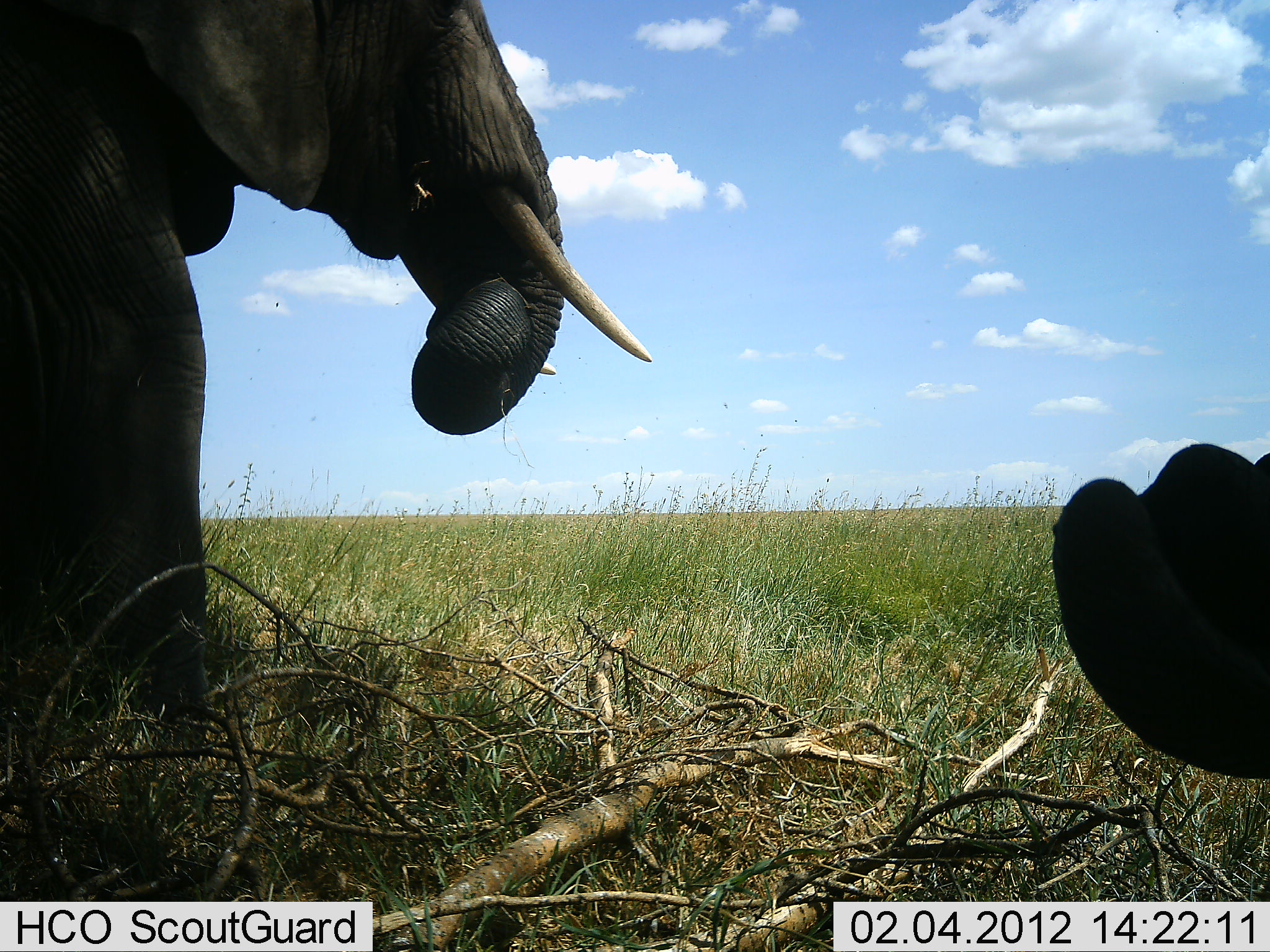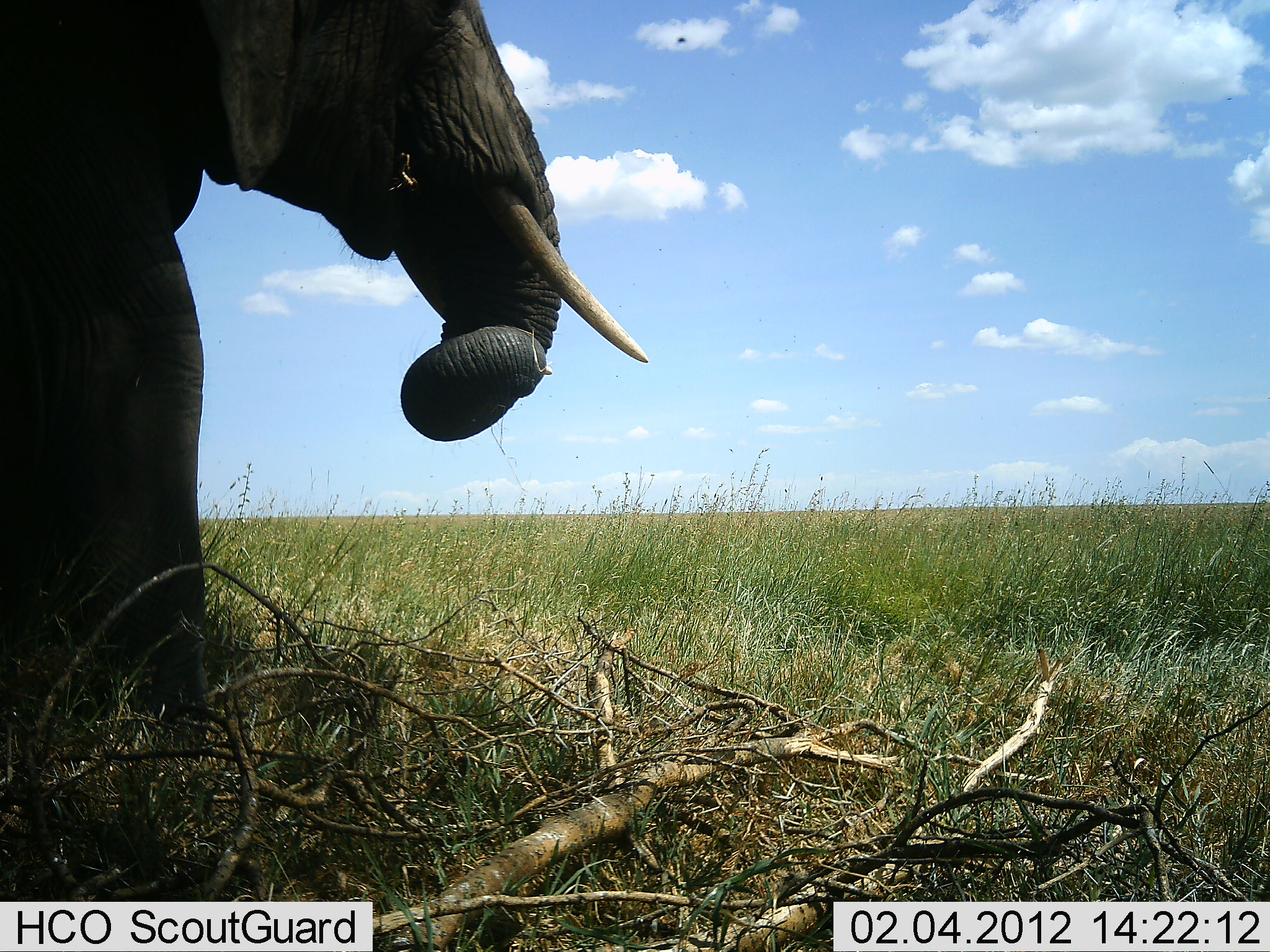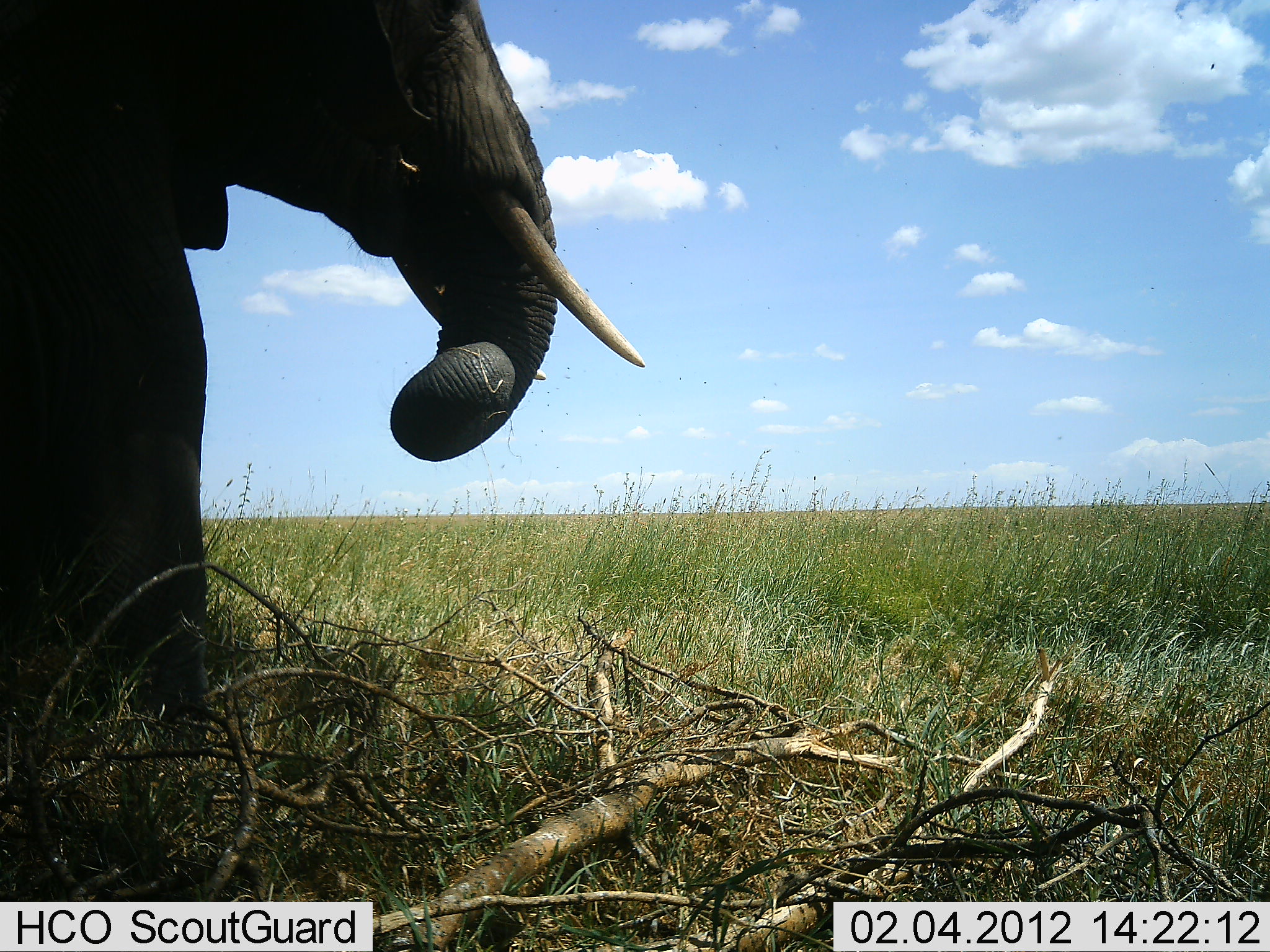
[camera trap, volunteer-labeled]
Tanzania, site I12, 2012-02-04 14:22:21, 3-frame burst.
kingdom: Animalia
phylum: Chordata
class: Mammalia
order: Proboscidea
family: Elephantidae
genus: Loxodonta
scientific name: Loxodonta africana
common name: african bush elephant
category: elephant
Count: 2.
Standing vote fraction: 59%.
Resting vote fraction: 0%.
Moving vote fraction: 14%.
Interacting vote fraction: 0%.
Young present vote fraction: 0%.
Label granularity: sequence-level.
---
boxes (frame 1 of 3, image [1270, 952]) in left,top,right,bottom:
animal: 0,0,652,753; 1051,440,1269,780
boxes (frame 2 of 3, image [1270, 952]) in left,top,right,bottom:
animal: 0,1,649,718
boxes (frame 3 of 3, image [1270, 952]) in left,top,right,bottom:
animal: 0,1,646,736